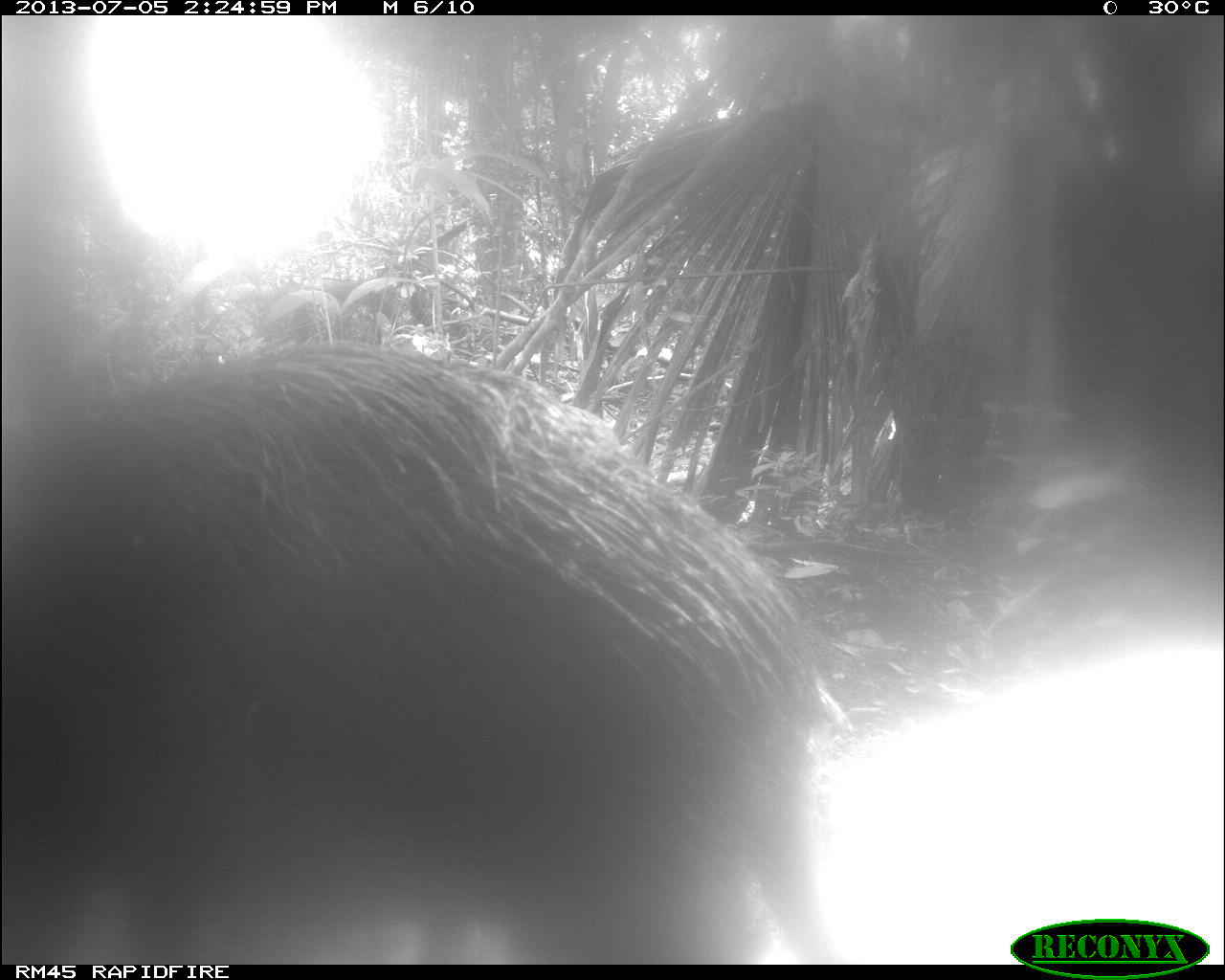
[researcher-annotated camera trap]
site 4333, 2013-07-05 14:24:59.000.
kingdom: Animalia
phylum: Chordata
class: Mammalia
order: Artiodactyla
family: Tayassuidae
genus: Tayassu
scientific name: Tayassu pecari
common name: white-lipped peccary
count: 1